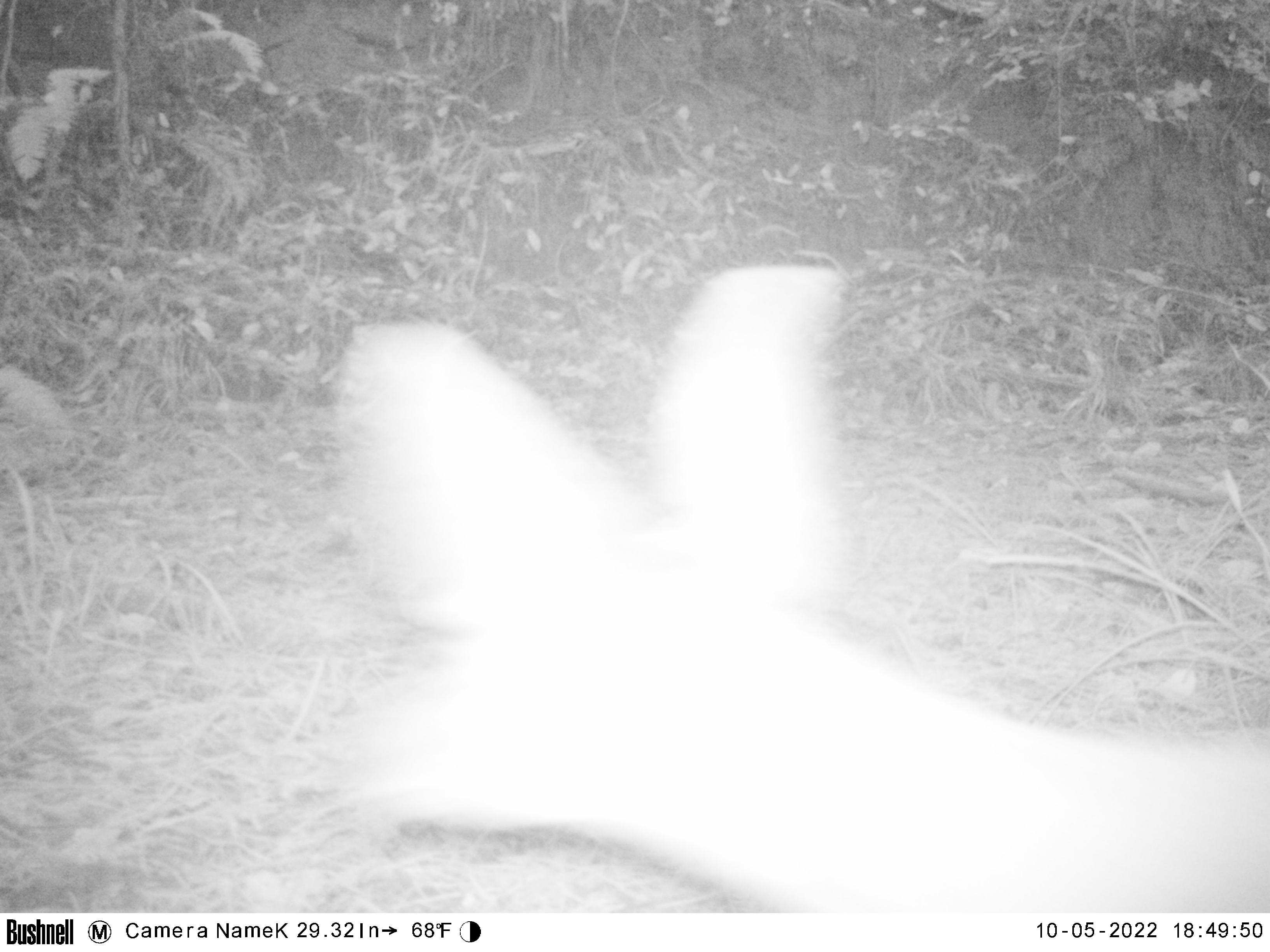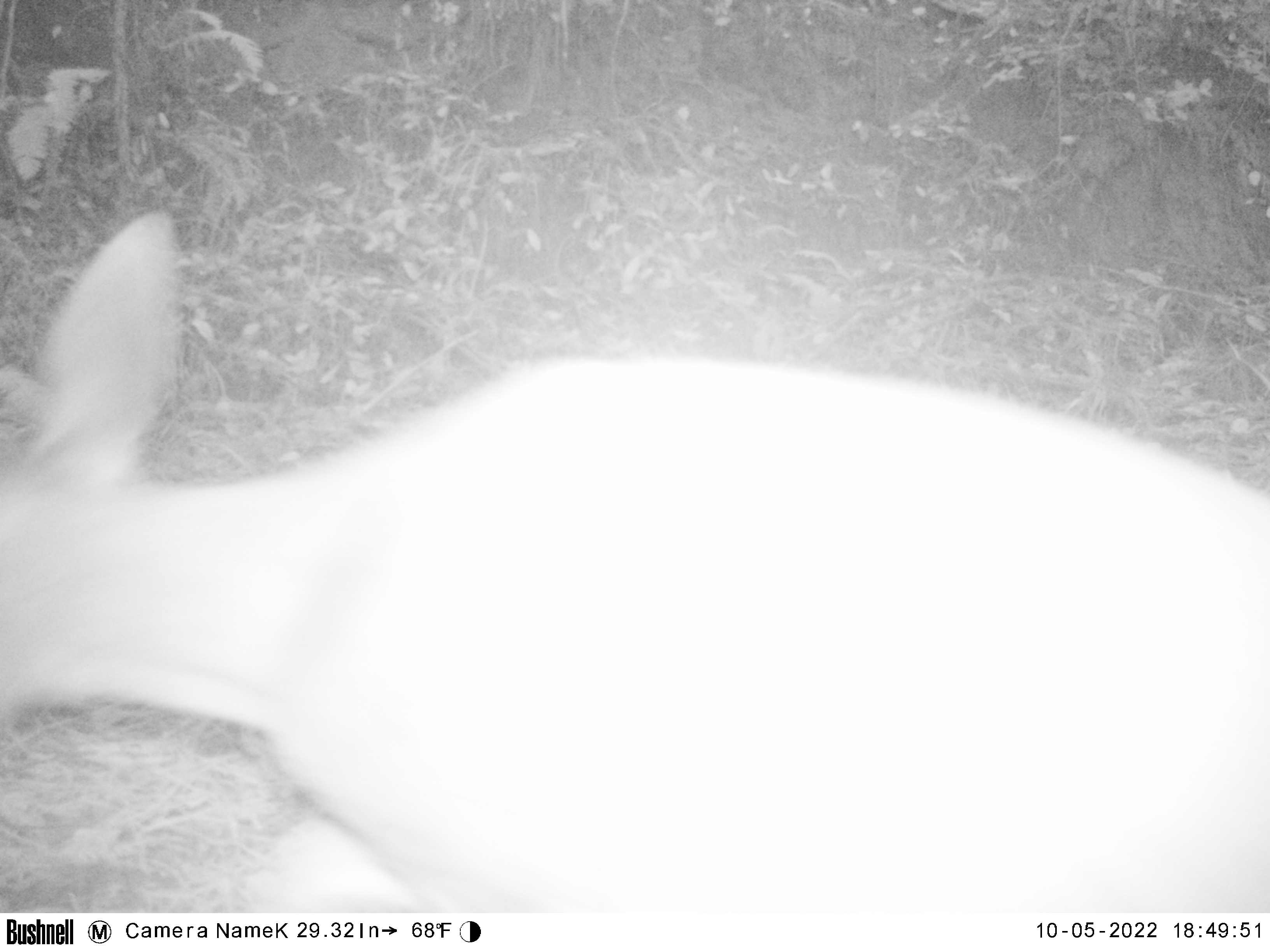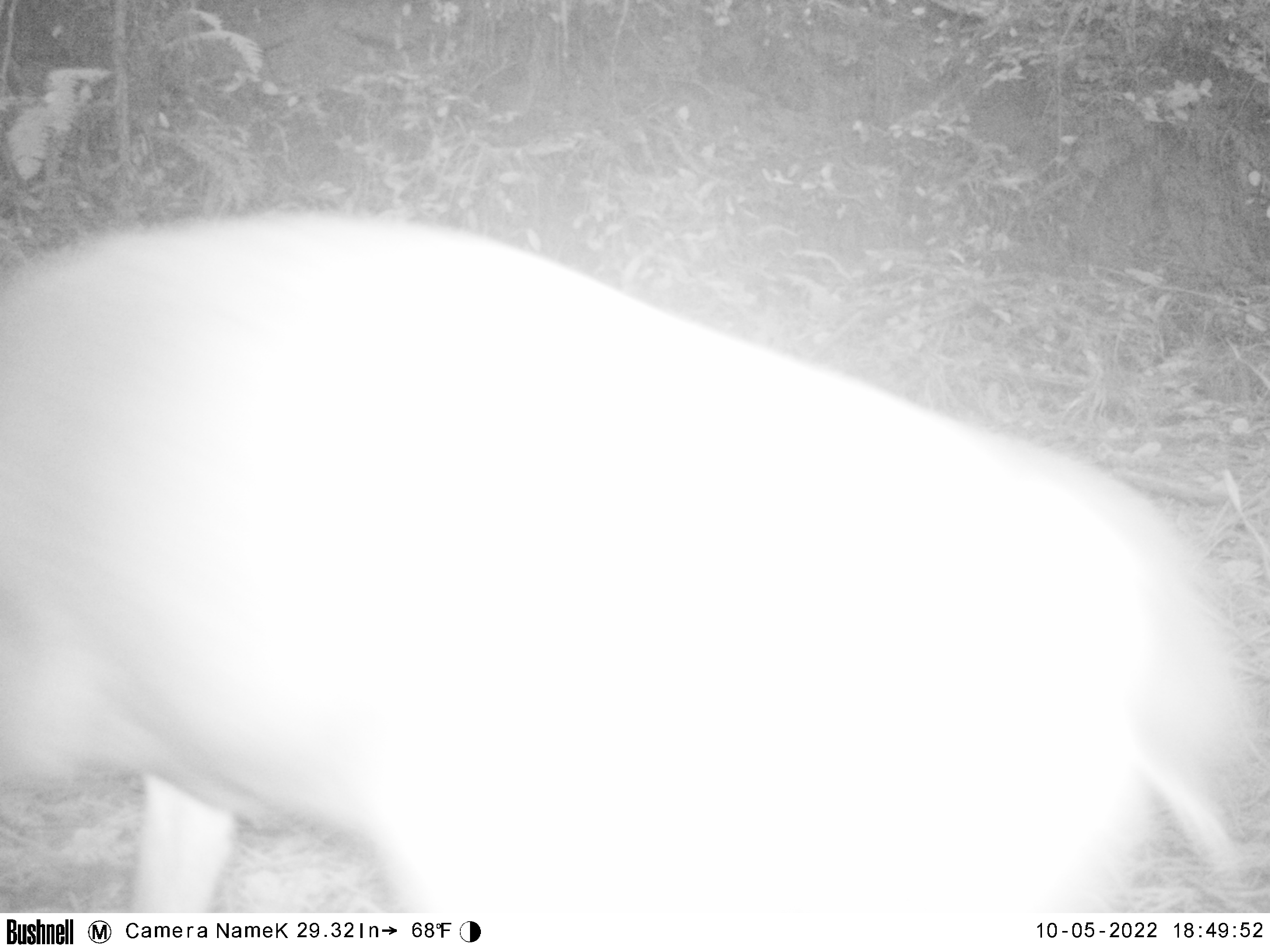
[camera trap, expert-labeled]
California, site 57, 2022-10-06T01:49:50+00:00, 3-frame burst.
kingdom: Animalia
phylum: Chordata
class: Mammalia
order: Artiodactyla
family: Cervidae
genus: Odocoileus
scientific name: Odocoileus hemionus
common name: mule deer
Mule deer (Odocoileus hemionus).